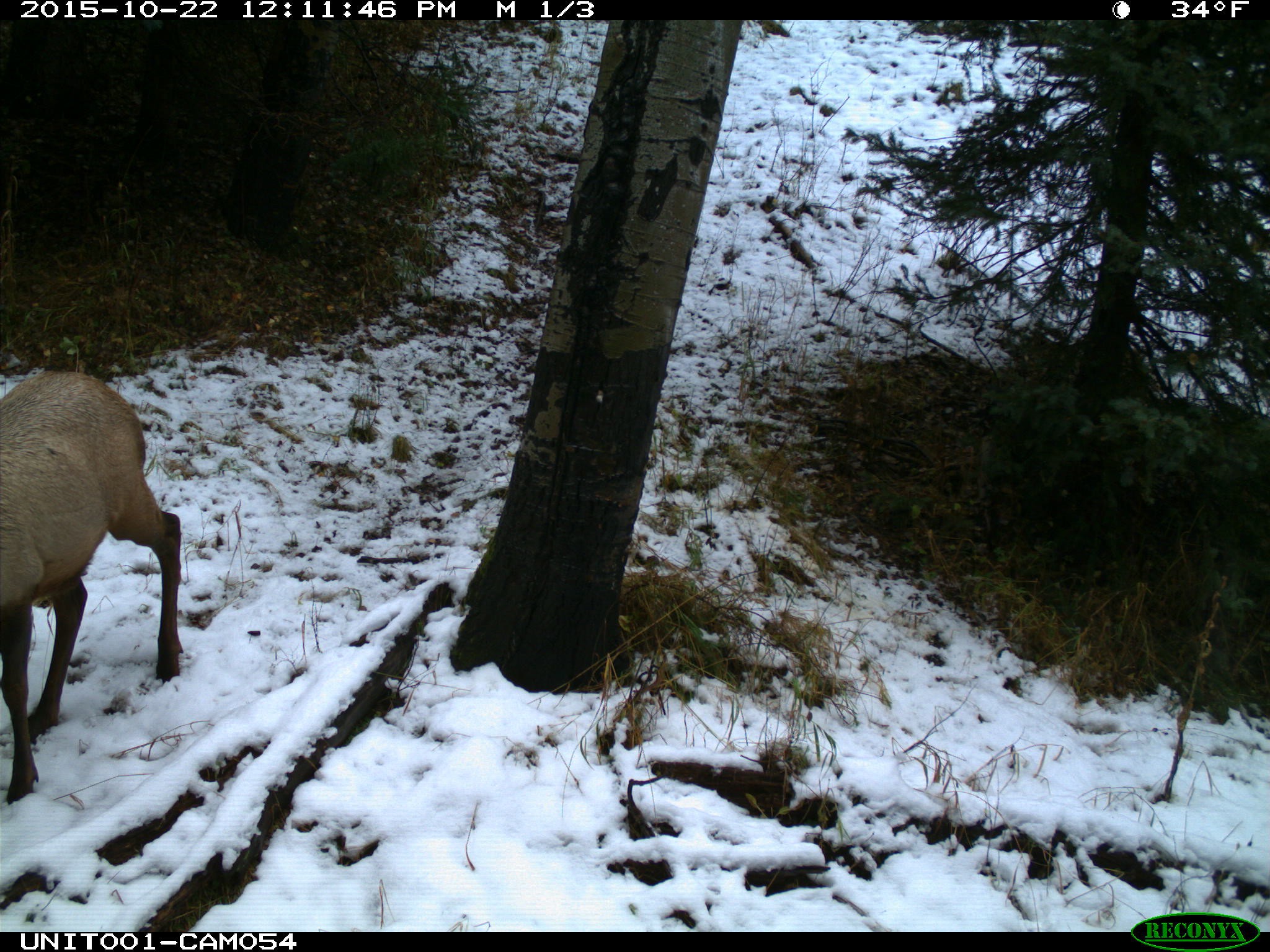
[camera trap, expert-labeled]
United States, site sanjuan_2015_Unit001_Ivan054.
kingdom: Animalia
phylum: Chordata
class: Mammalia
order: Artiodactyla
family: Cervidae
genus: Cervus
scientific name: Cervus elaphus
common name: red deer